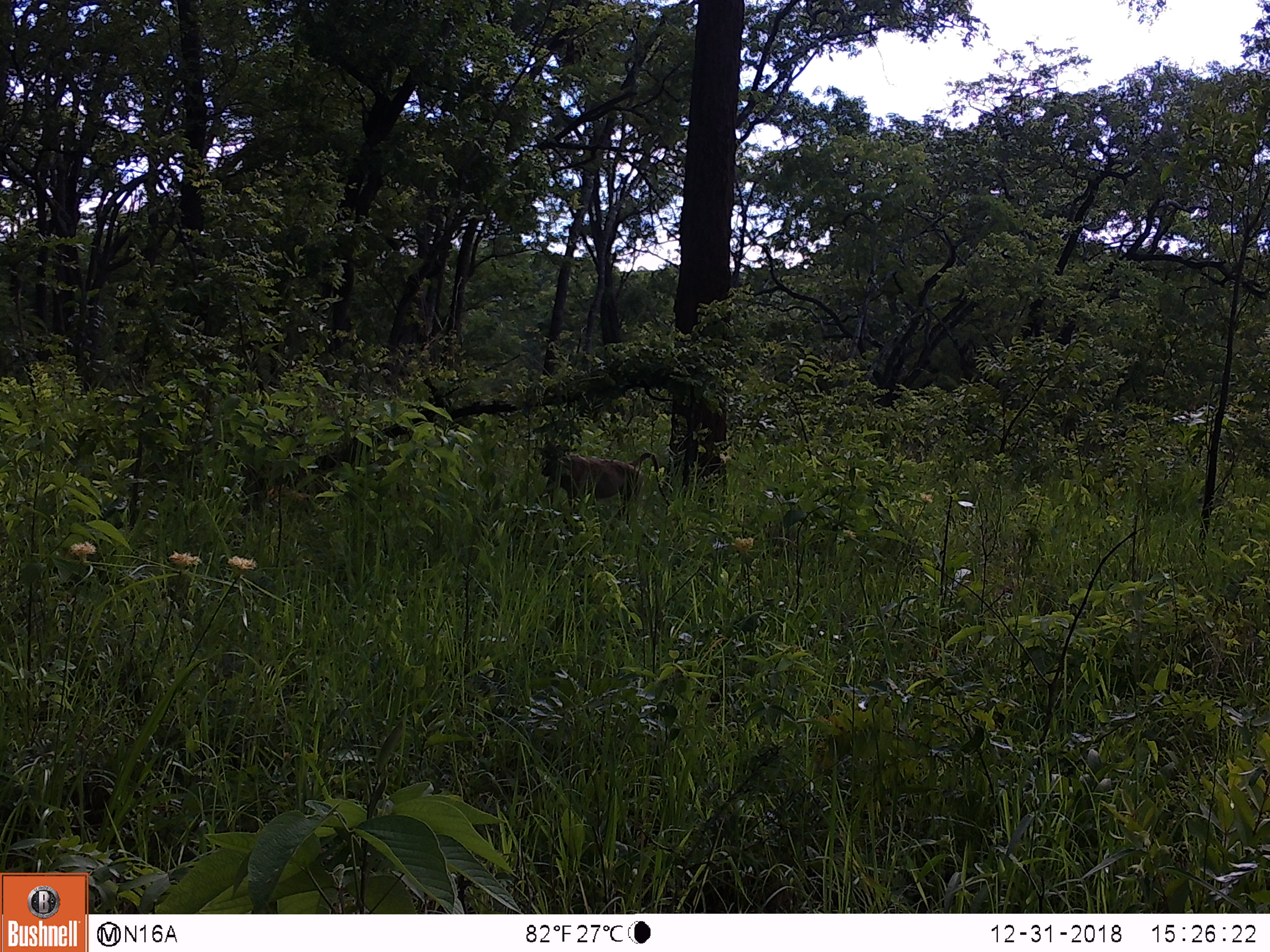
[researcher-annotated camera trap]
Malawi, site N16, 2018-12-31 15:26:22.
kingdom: Animalia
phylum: Chordata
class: Mammalia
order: Primates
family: Cercopithecidae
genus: Papio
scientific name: Papio cynocephalus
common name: yellow baboon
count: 1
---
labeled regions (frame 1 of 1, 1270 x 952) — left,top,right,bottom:
yellow baboon: 532,429,674,533